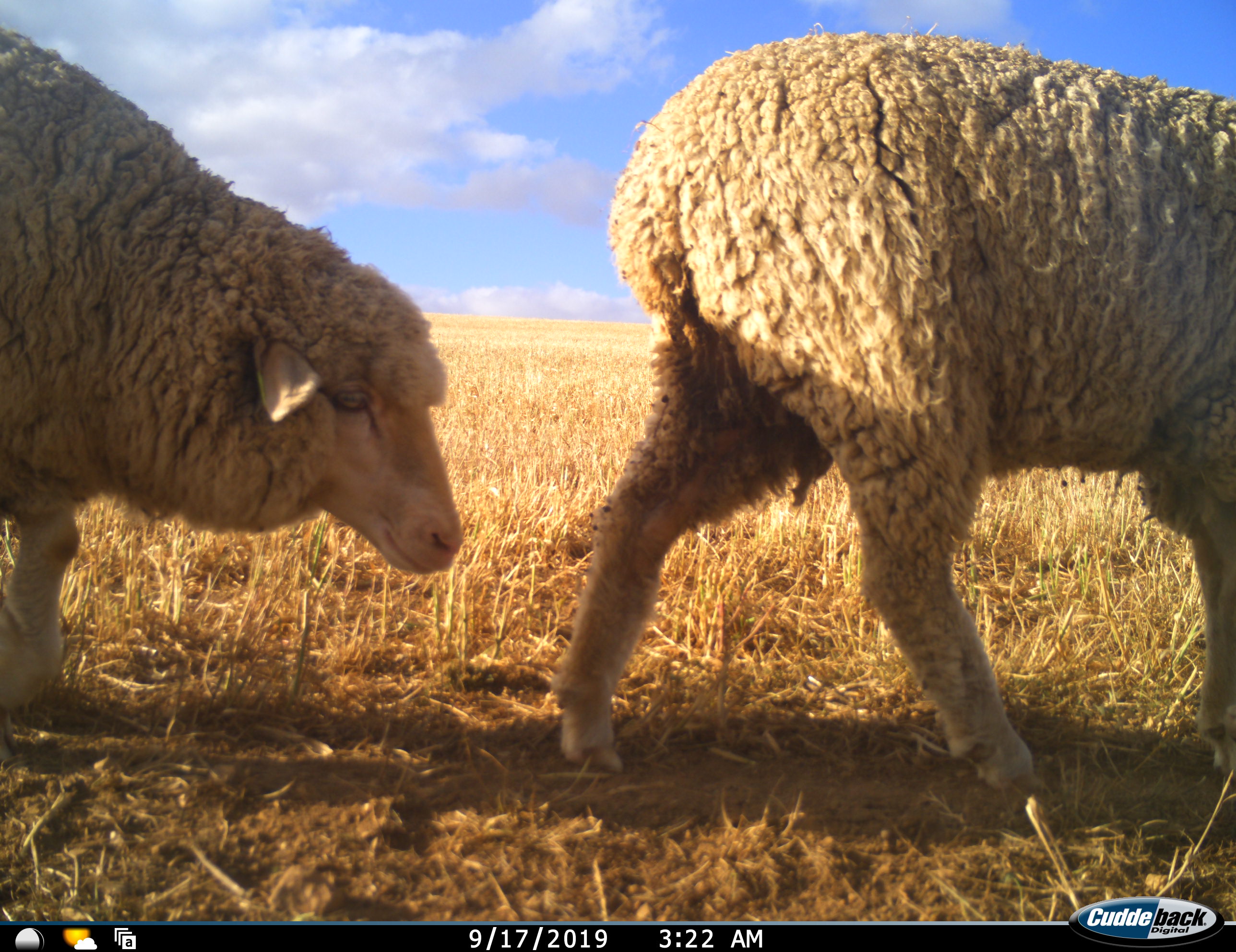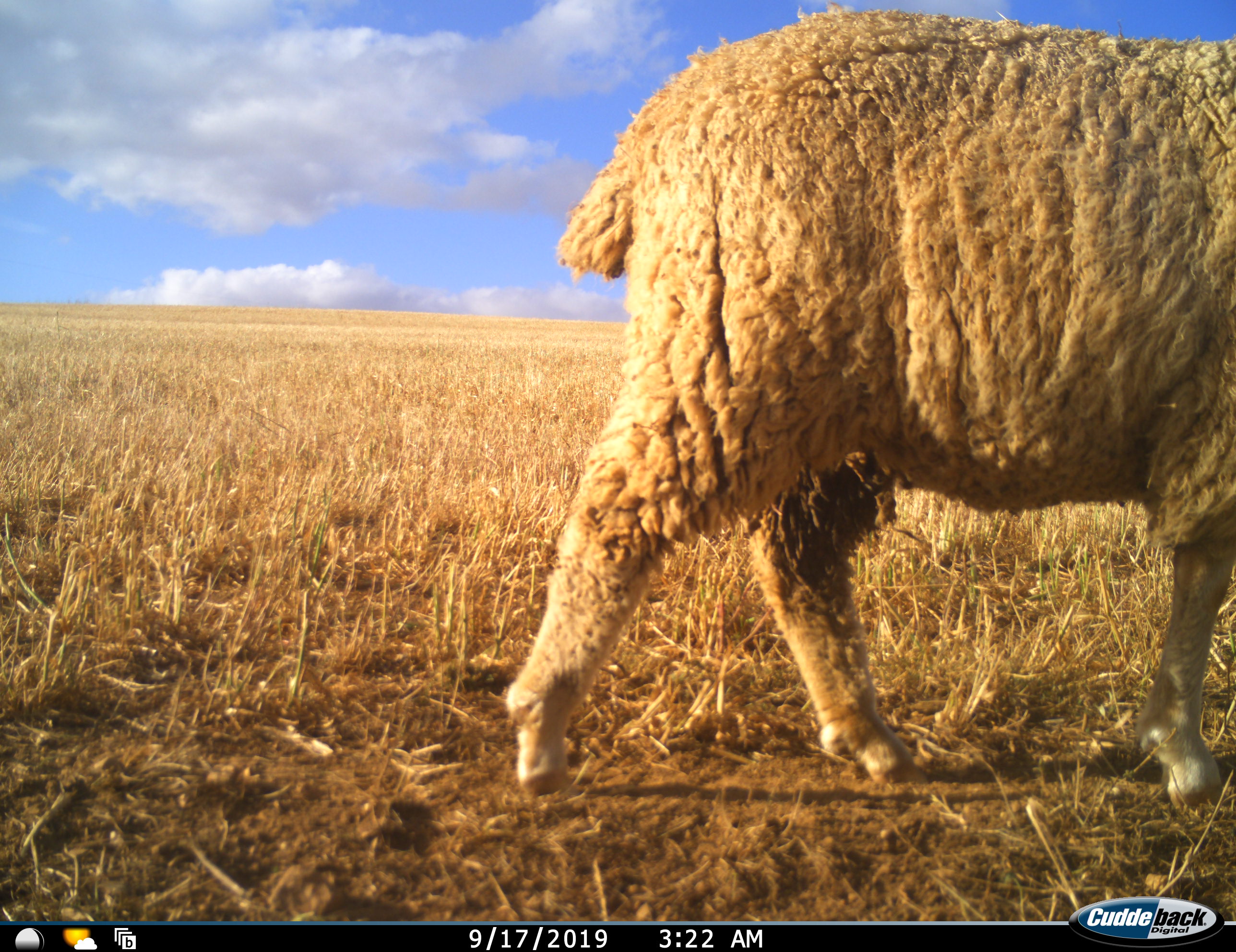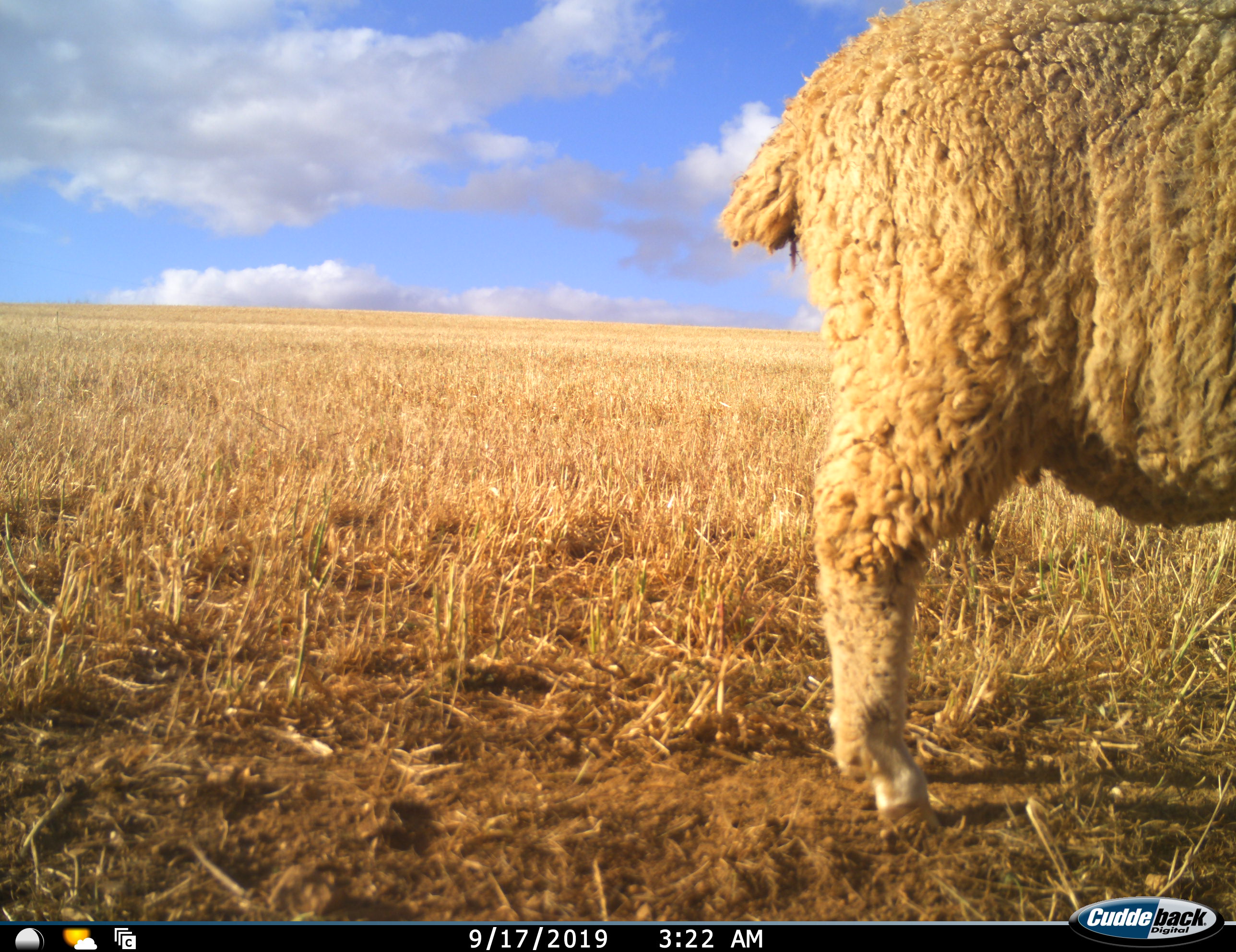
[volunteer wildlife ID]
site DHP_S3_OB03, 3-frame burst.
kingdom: Animalia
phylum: Chordata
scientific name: Vertebrata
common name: domestic animal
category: domesticanimal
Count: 2.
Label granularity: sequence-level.